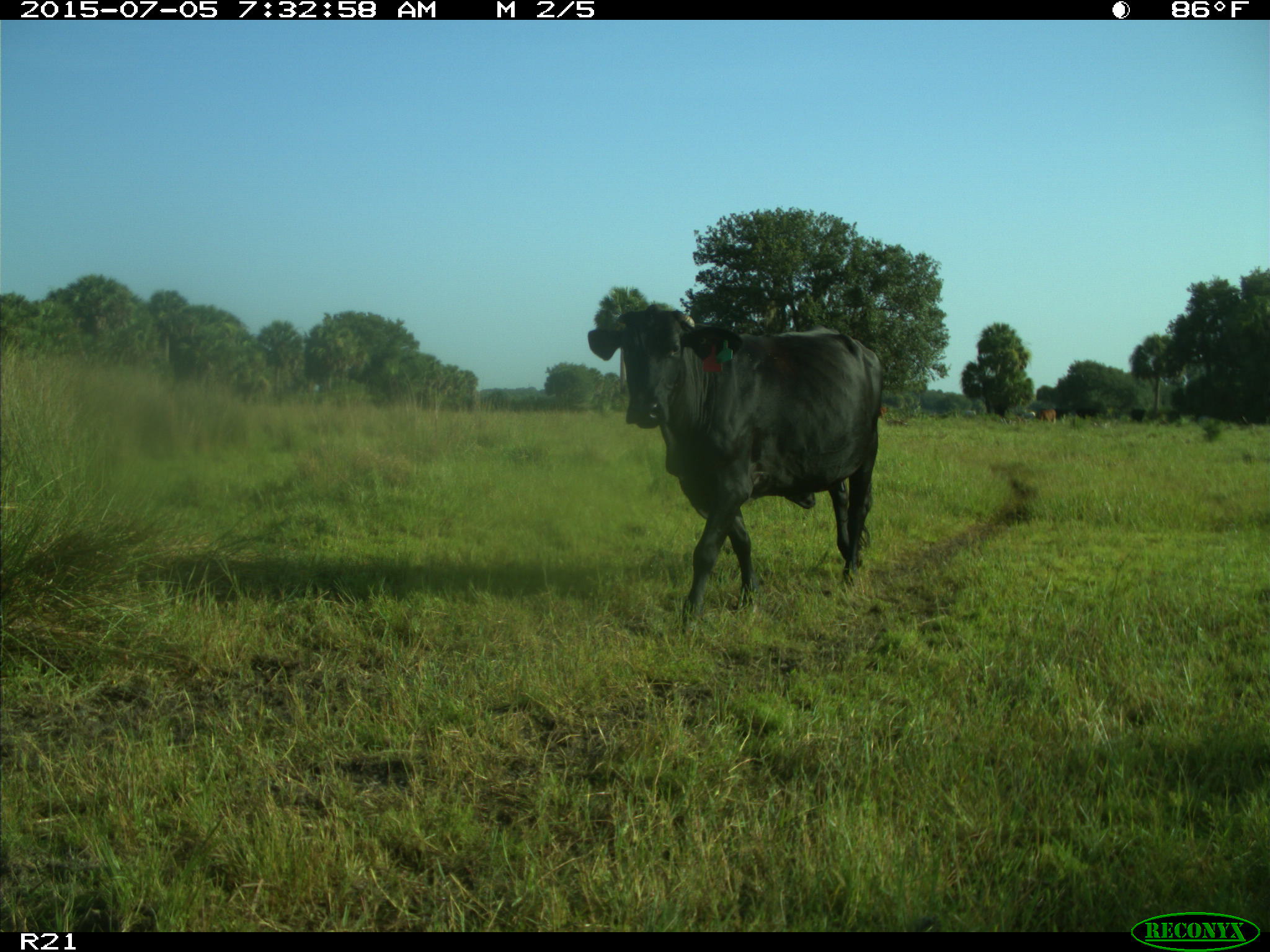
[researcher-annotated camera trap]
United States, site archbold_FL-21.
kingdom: Animalia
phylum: Chordata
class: Mammalia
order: Artiodactyla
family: Bovidae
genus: Bos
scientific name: Bos taurus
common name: domestic cow